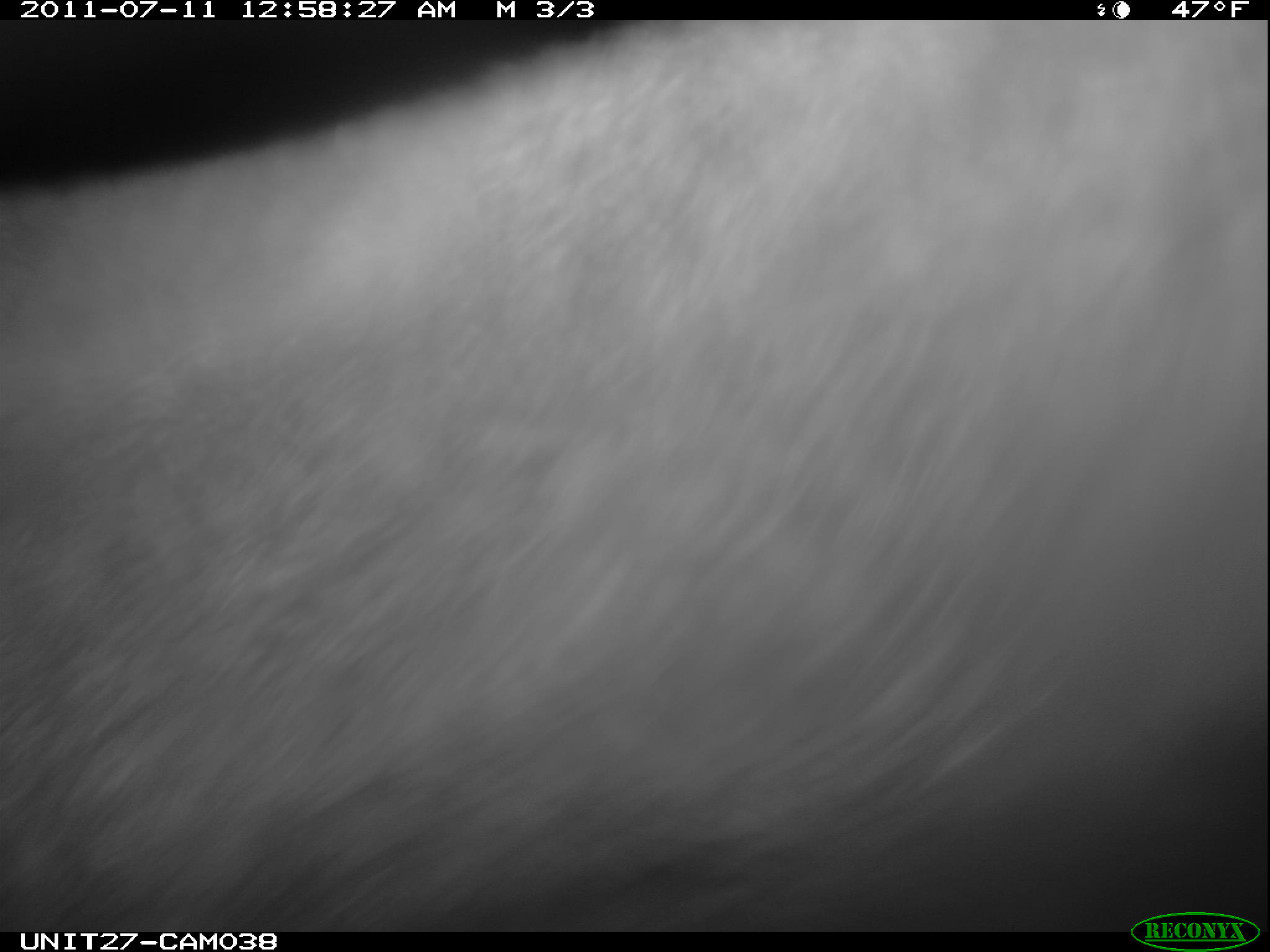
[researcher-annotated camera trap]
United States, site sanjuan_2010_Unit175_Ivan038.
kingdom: Animalia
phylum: Chordata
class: Mammalia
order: Artiodactyla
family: Cervidae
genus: Cervus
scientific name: Cervus elaphus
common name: red deer